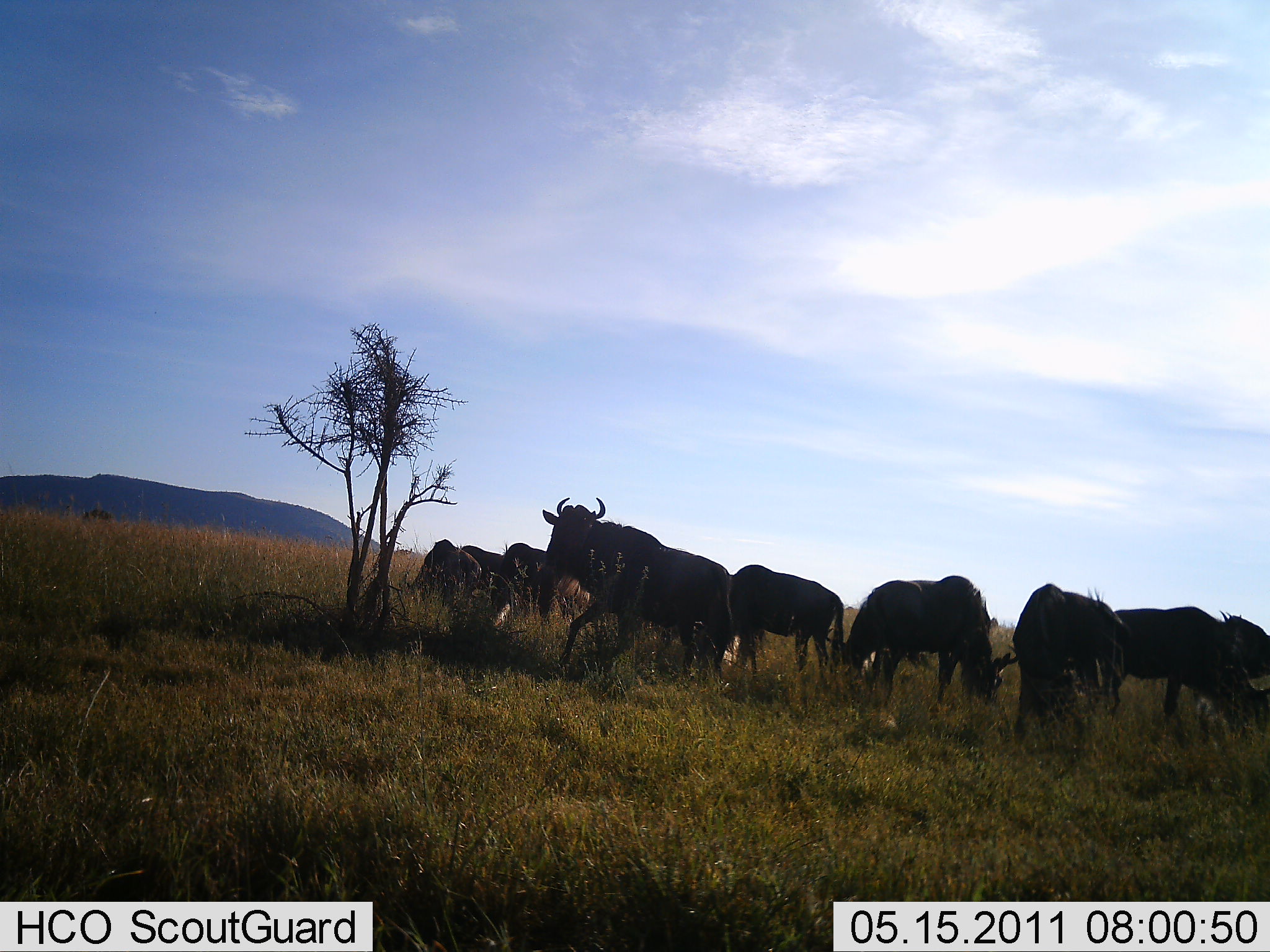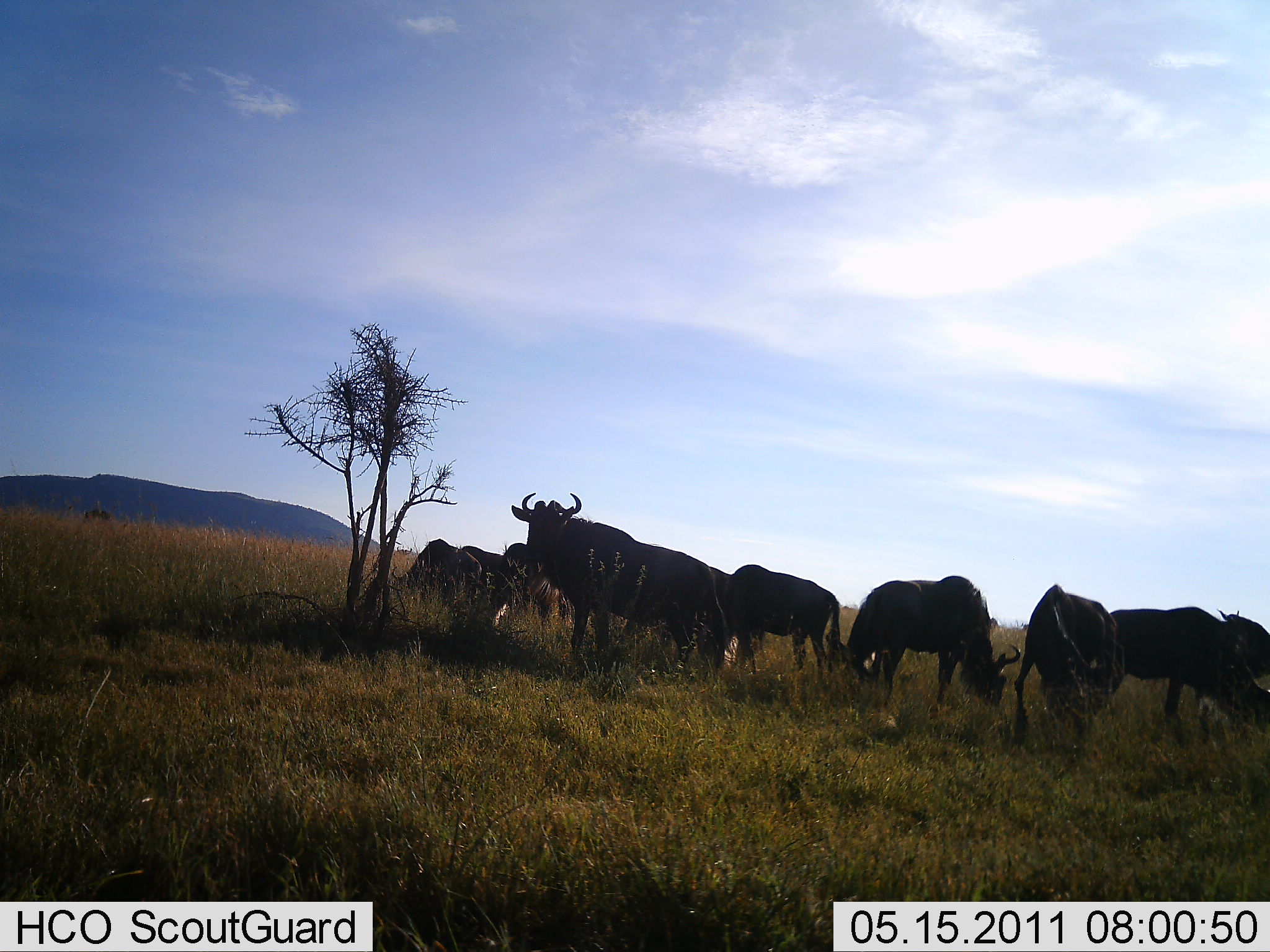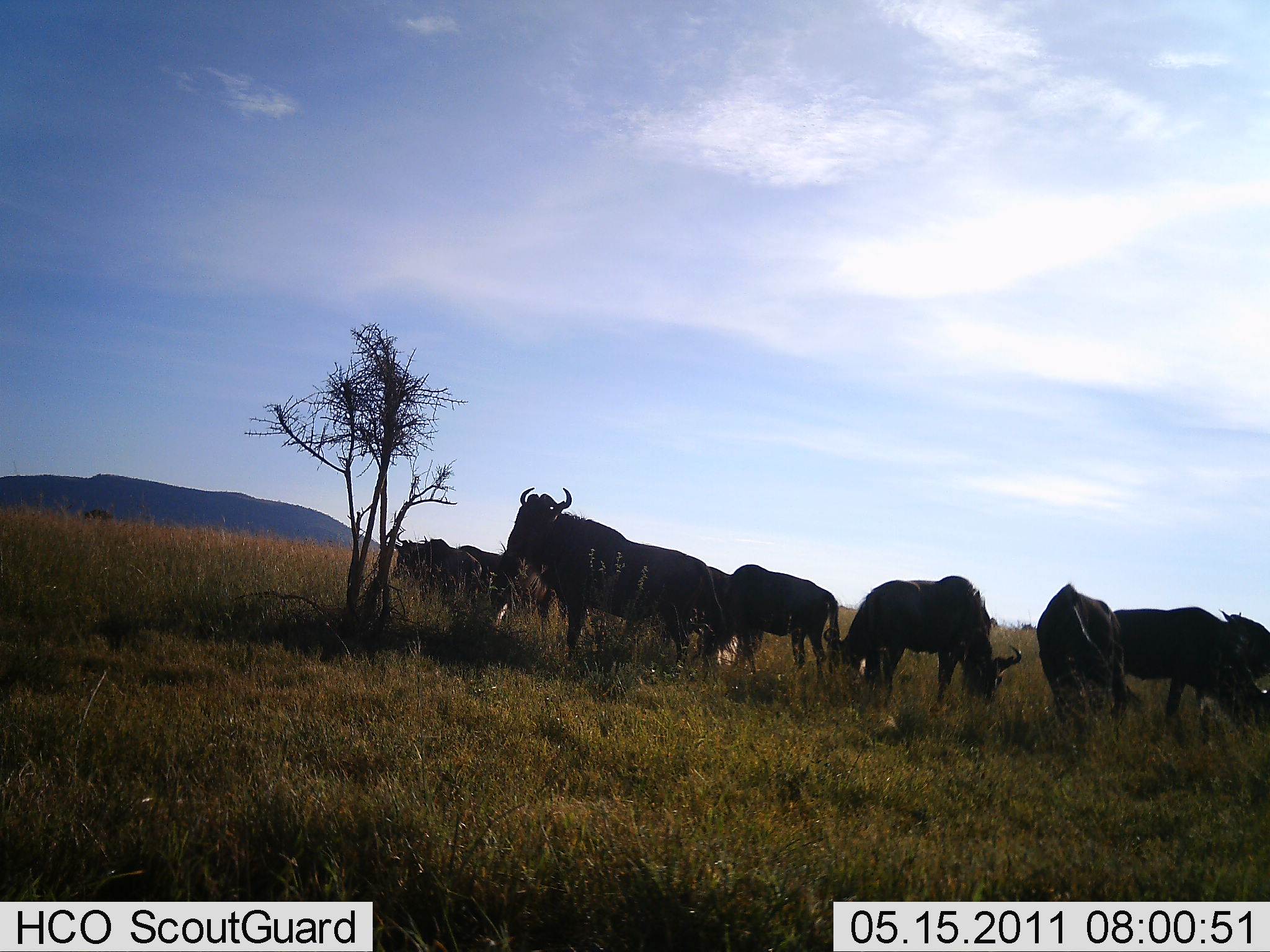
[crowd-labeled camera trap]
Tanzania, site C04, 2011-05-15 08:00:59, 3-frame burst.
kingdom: Animalia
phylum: Chordata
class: Mammalia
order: Artiodactyla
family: Bovidae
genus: Connochaetes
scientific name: Connochaetes taurinus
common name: blue wildebeest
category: wildebeest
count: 9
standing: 80%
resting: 0%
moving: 0%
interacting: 0%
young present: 0%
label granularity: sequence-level